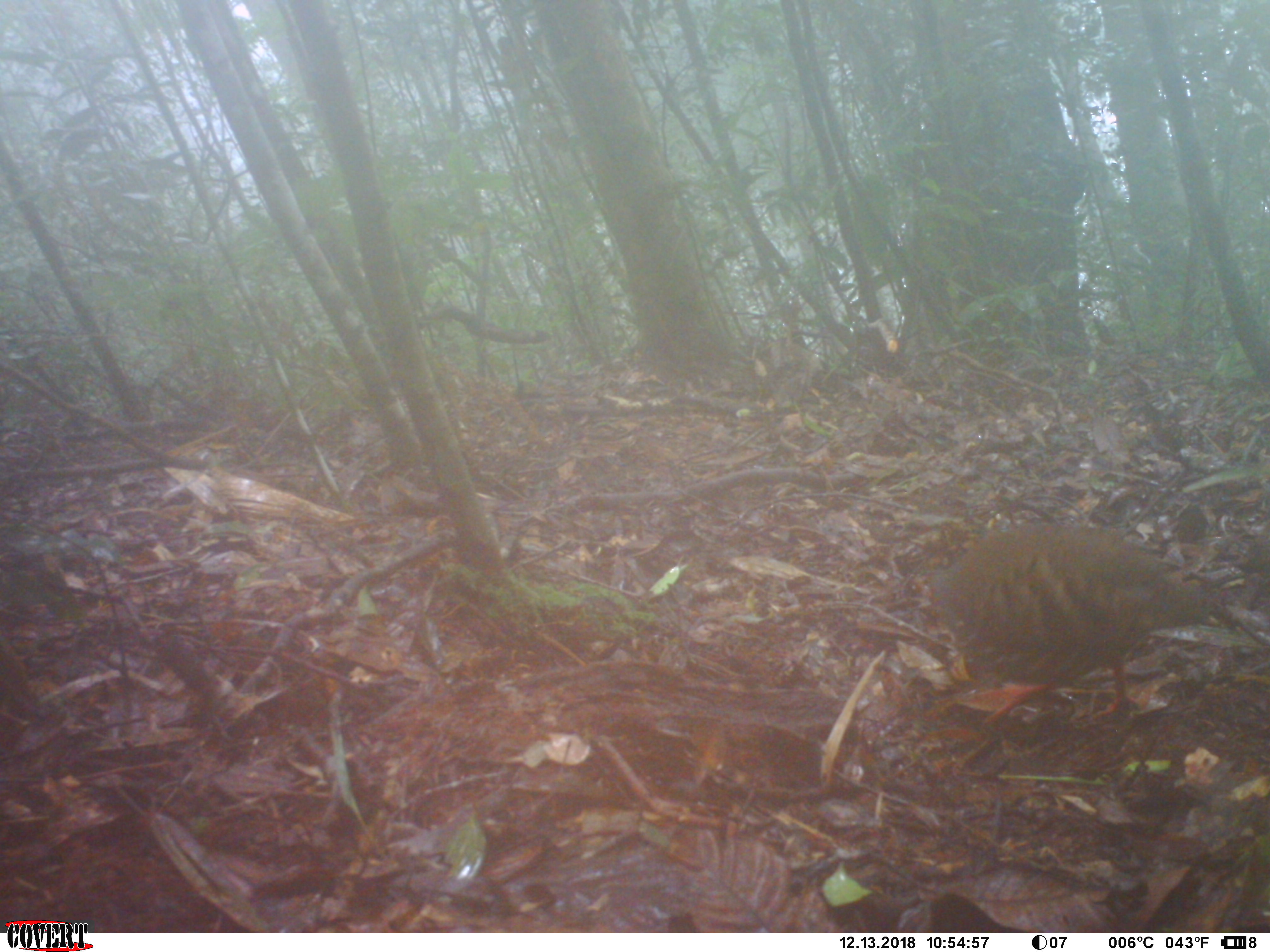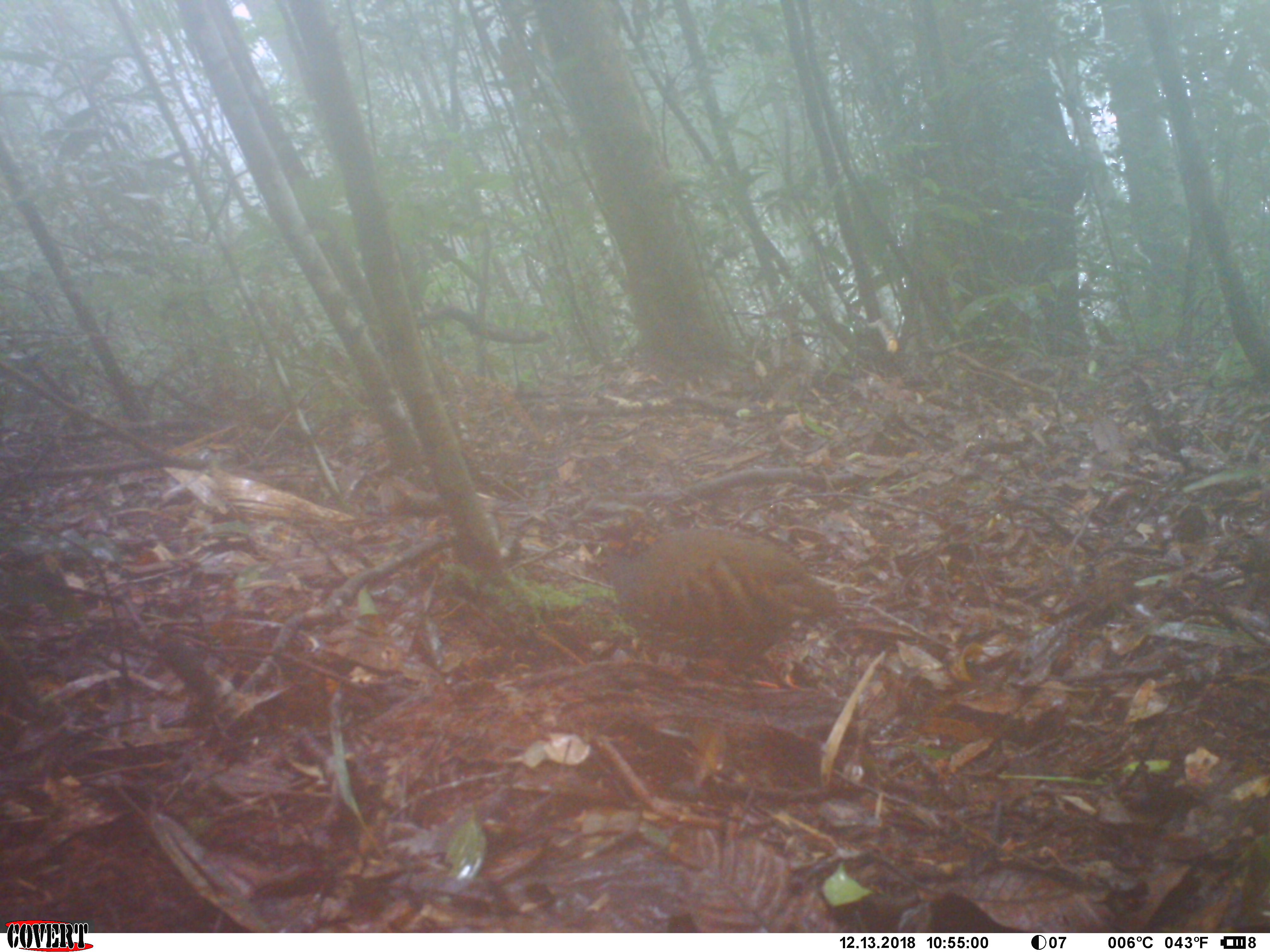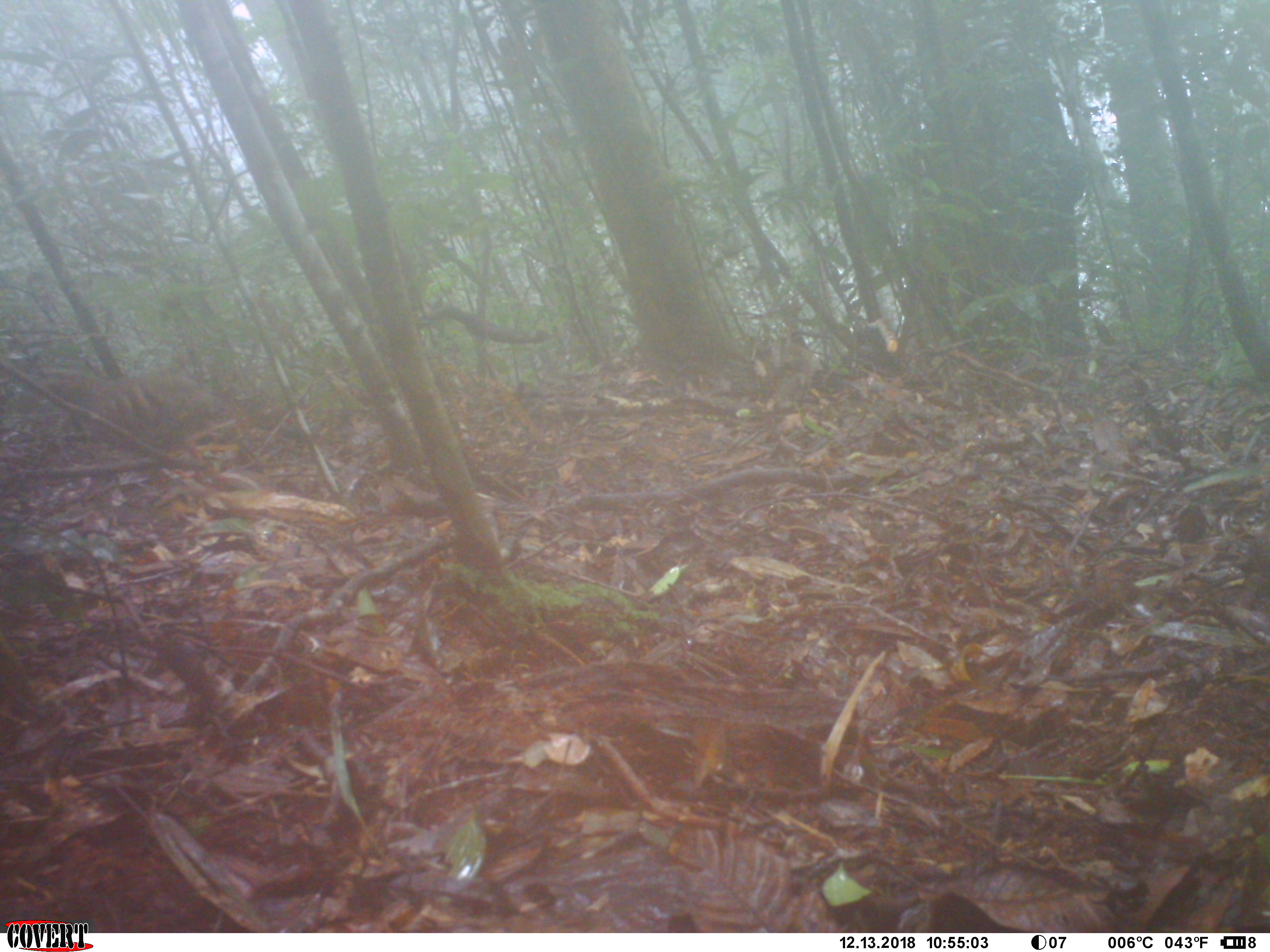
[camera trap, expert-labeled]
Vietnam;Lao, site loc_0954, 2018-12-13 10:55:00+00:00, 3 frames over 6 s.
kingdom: Animalia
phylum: Chordata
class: Aves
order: Galliformes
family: Phasianidae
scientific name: Phasianidae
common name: partridge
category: unidentified partridge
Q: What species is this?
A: Unidentified partridge (partridge) (Phasianidae).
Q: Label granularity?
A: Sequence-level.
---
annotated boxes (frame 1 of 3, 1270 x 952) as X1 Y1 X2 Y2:
unidentified partridge: 911 513 1243 731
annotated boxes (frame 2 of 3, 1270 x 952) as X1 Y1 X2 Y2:
unidentified partridge: 592 512 843 686